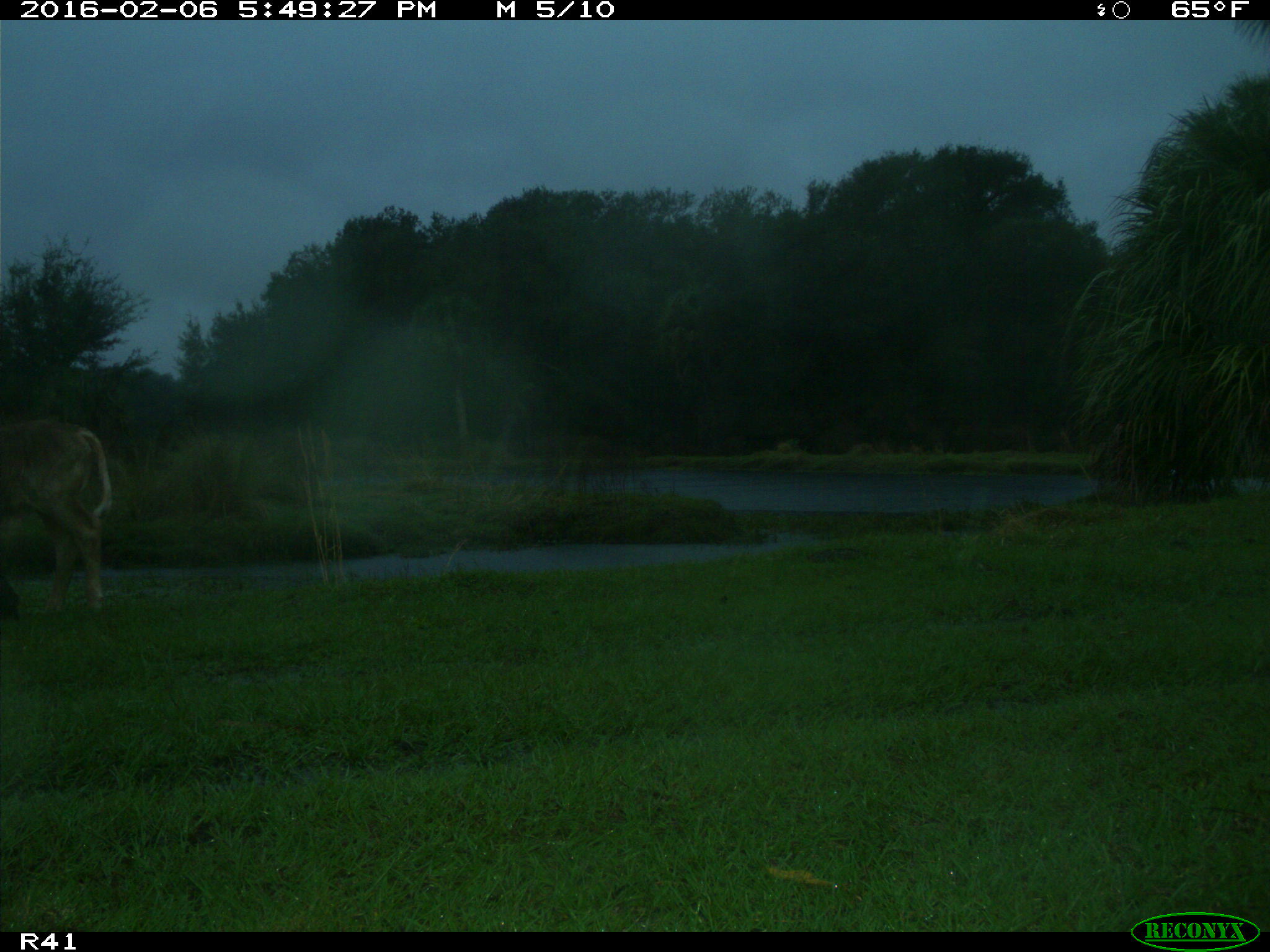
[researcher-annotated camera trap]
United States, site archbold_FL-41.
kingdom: Animalia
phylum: Chordata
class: Mammalia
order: Artiodactyla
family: Bovidae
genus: Bos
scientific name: Bos taurus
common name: domestic cow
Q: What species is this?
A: Bos taurus (domestic cow).